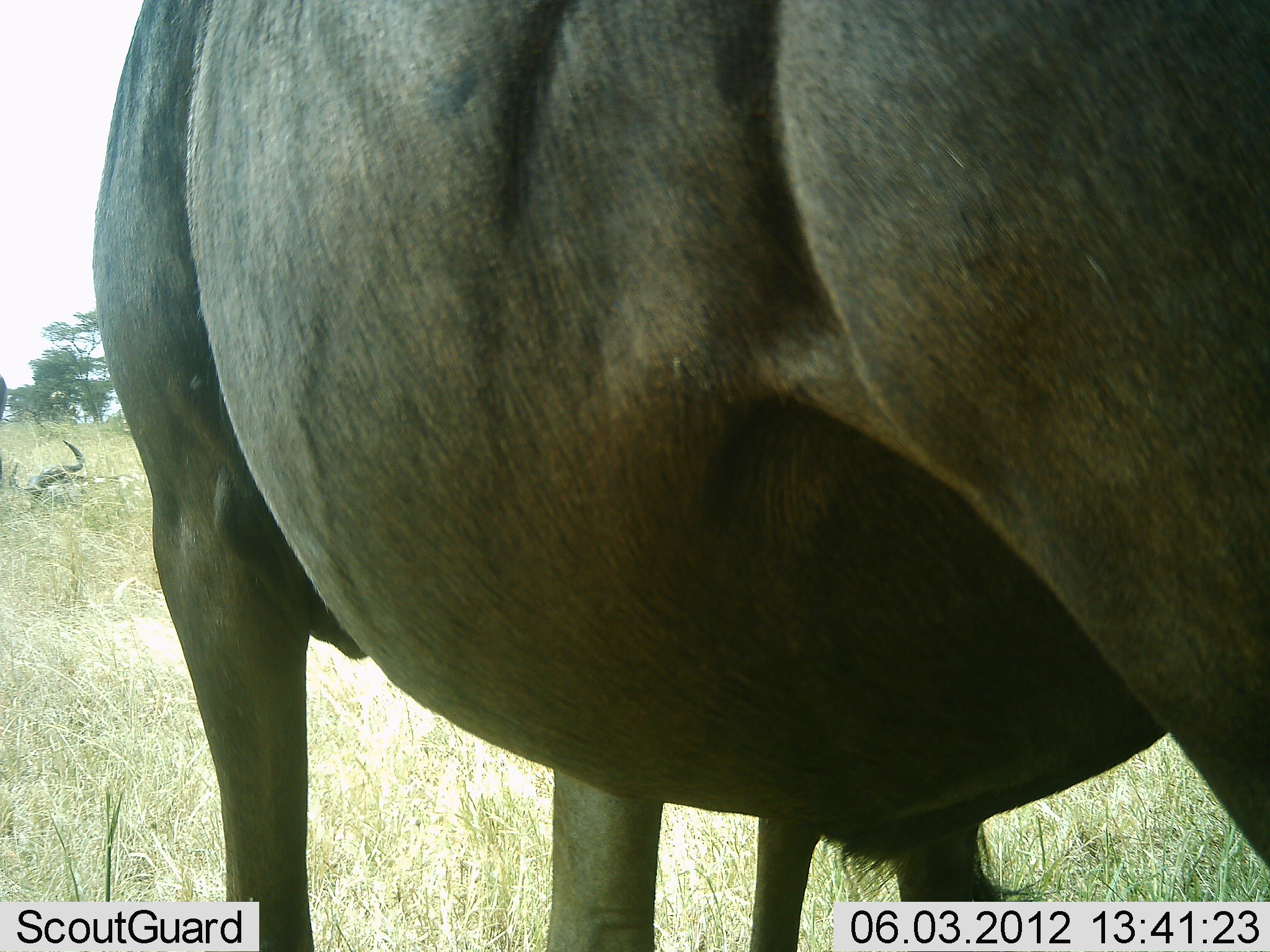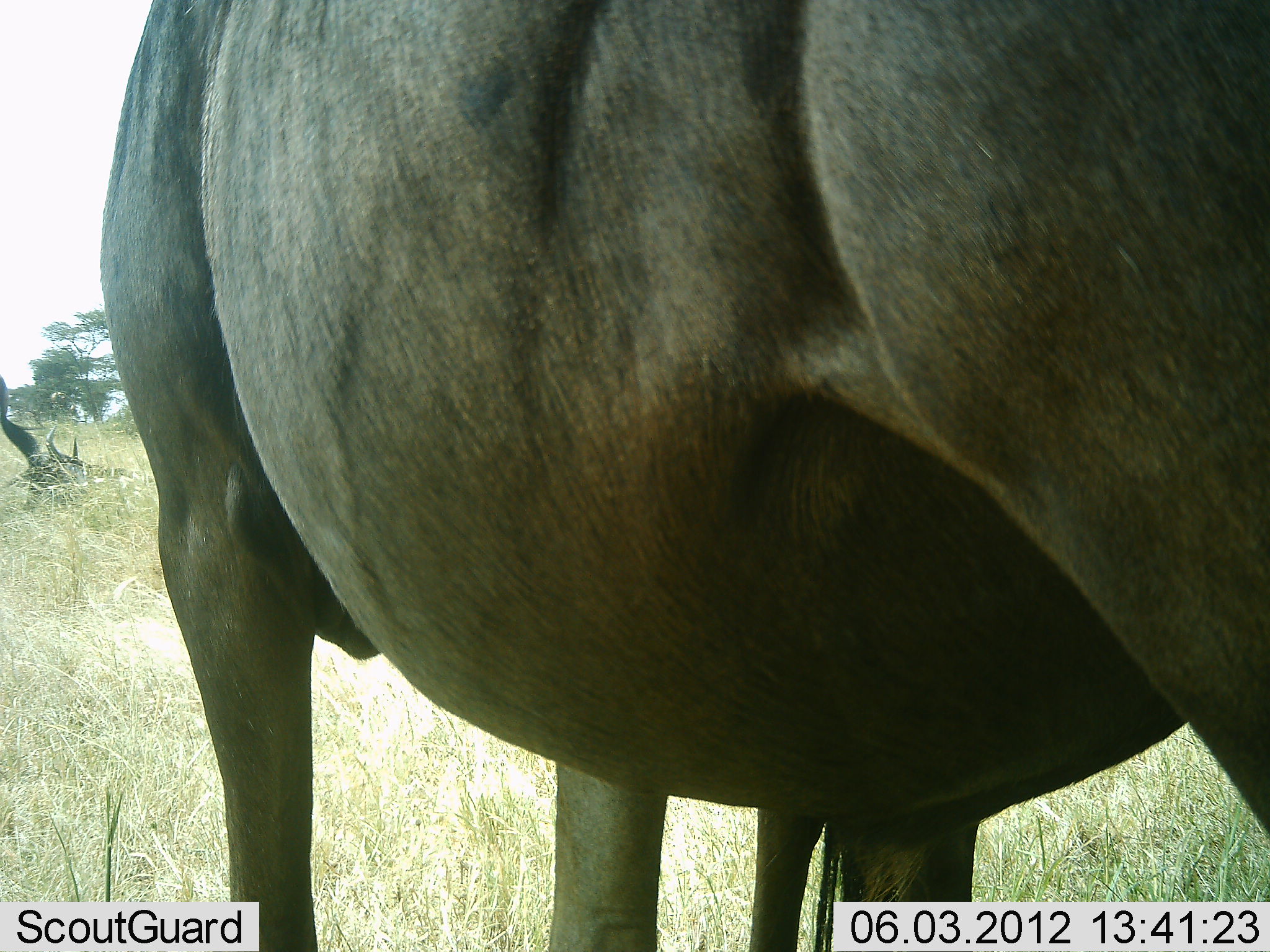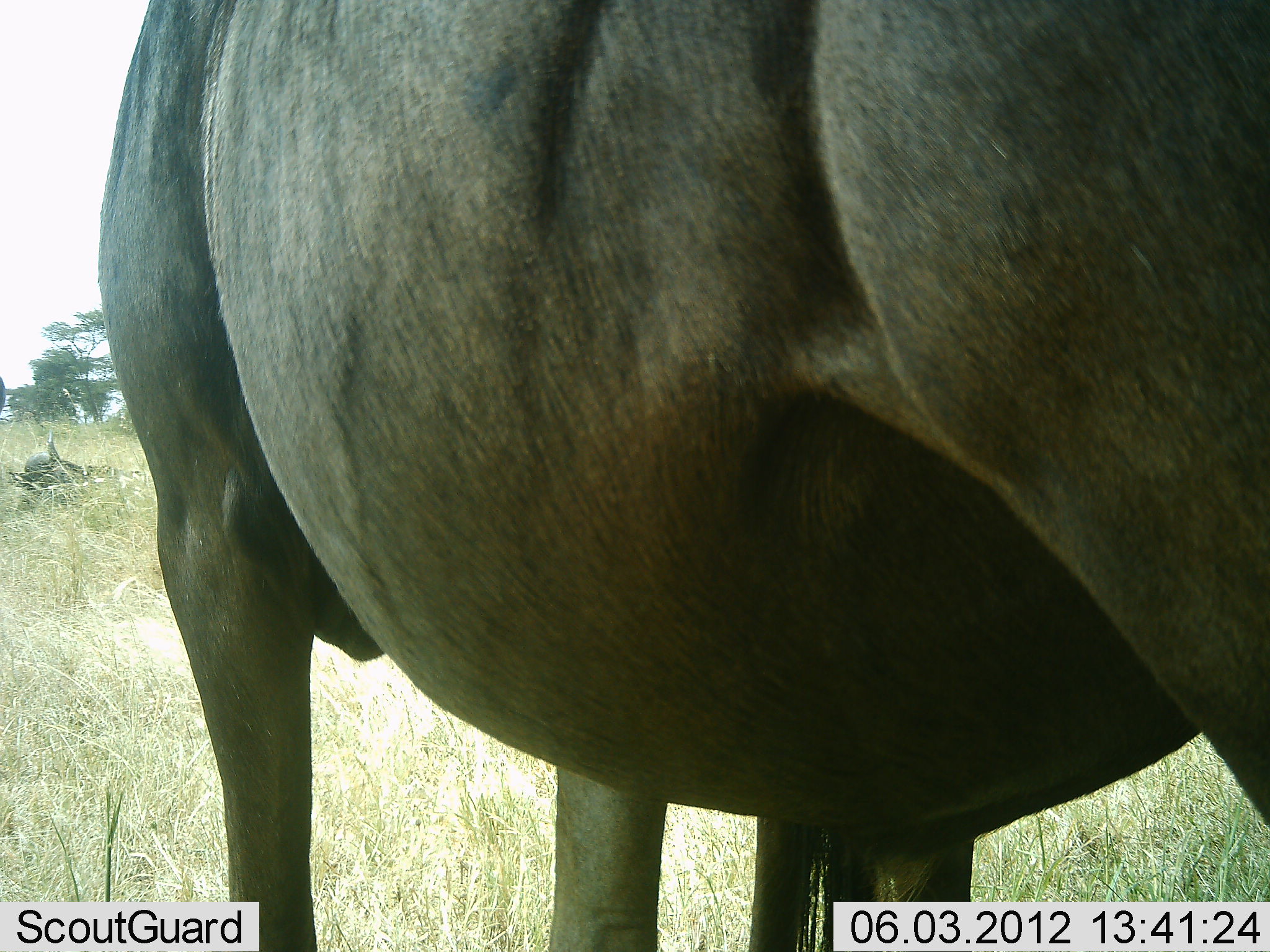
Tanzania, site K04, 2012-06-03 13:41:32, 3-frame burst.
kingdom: Animalia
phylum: Chordata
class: Mammalia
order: Artiodactyla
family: Bovidae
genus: Connochaetes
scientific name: Connochaetes taurinus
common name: blue wildebeest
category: wildebeest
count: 3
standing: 80%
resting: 80%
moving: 0%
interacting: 0%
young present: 10%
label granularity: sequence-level